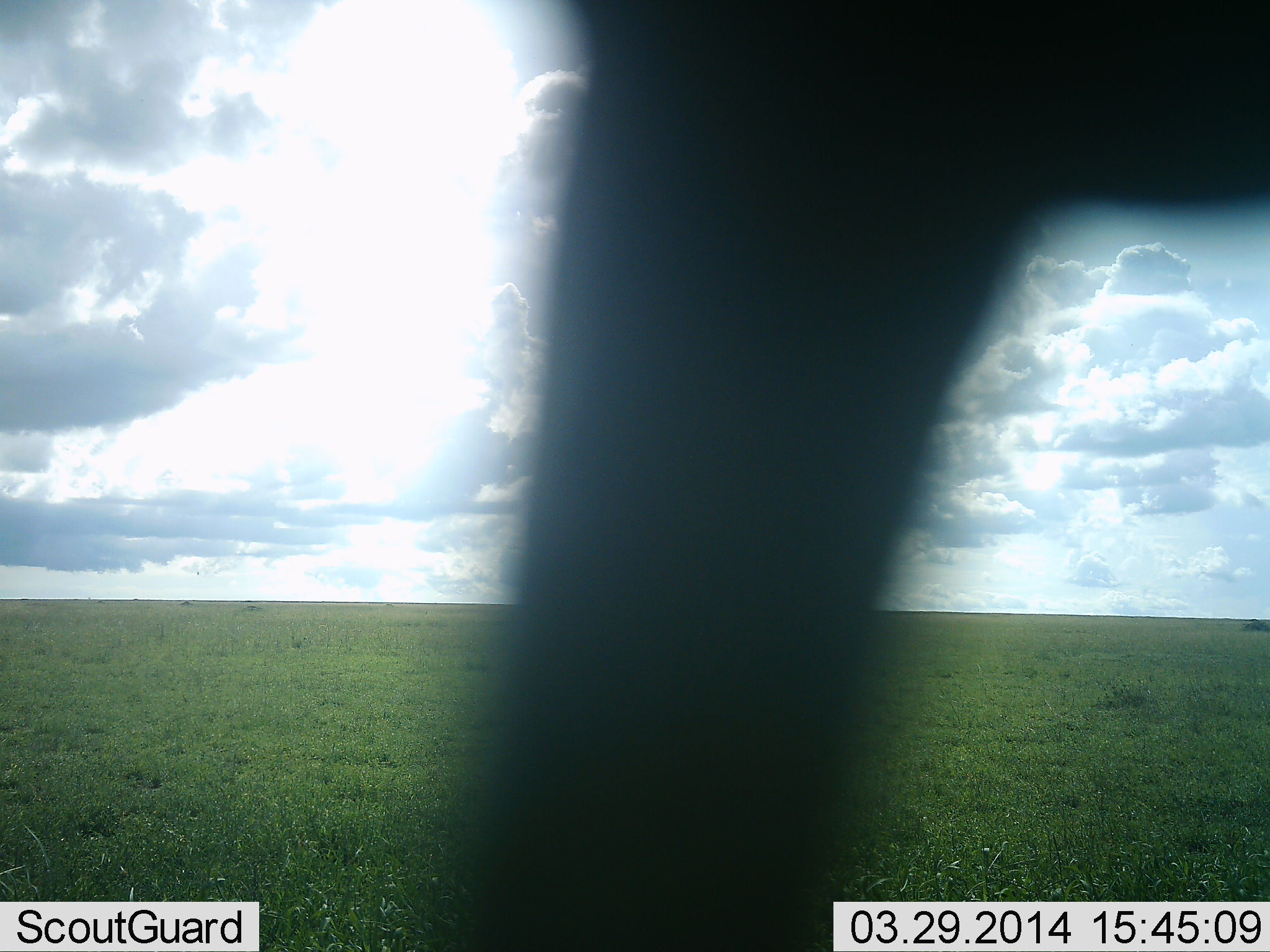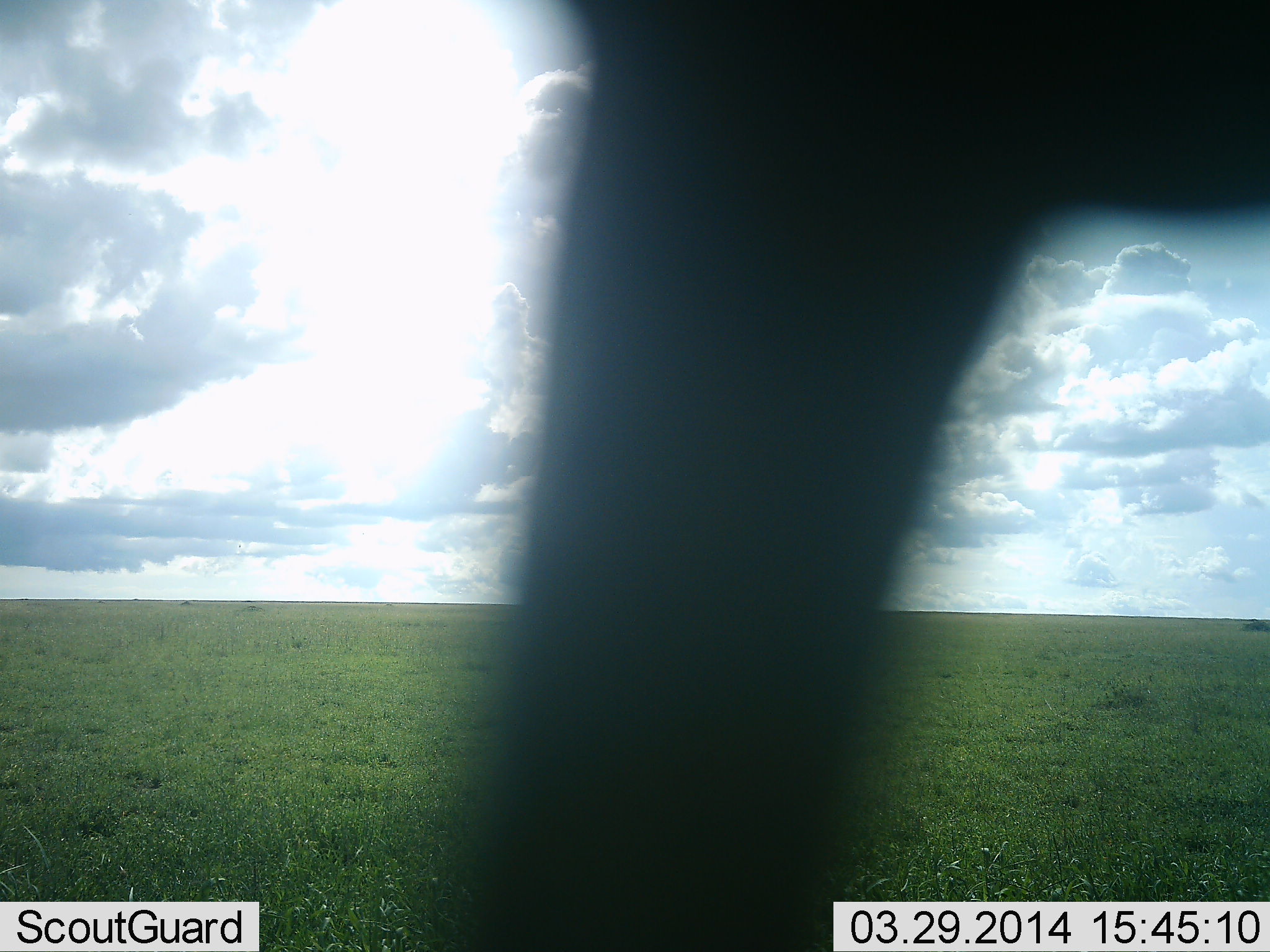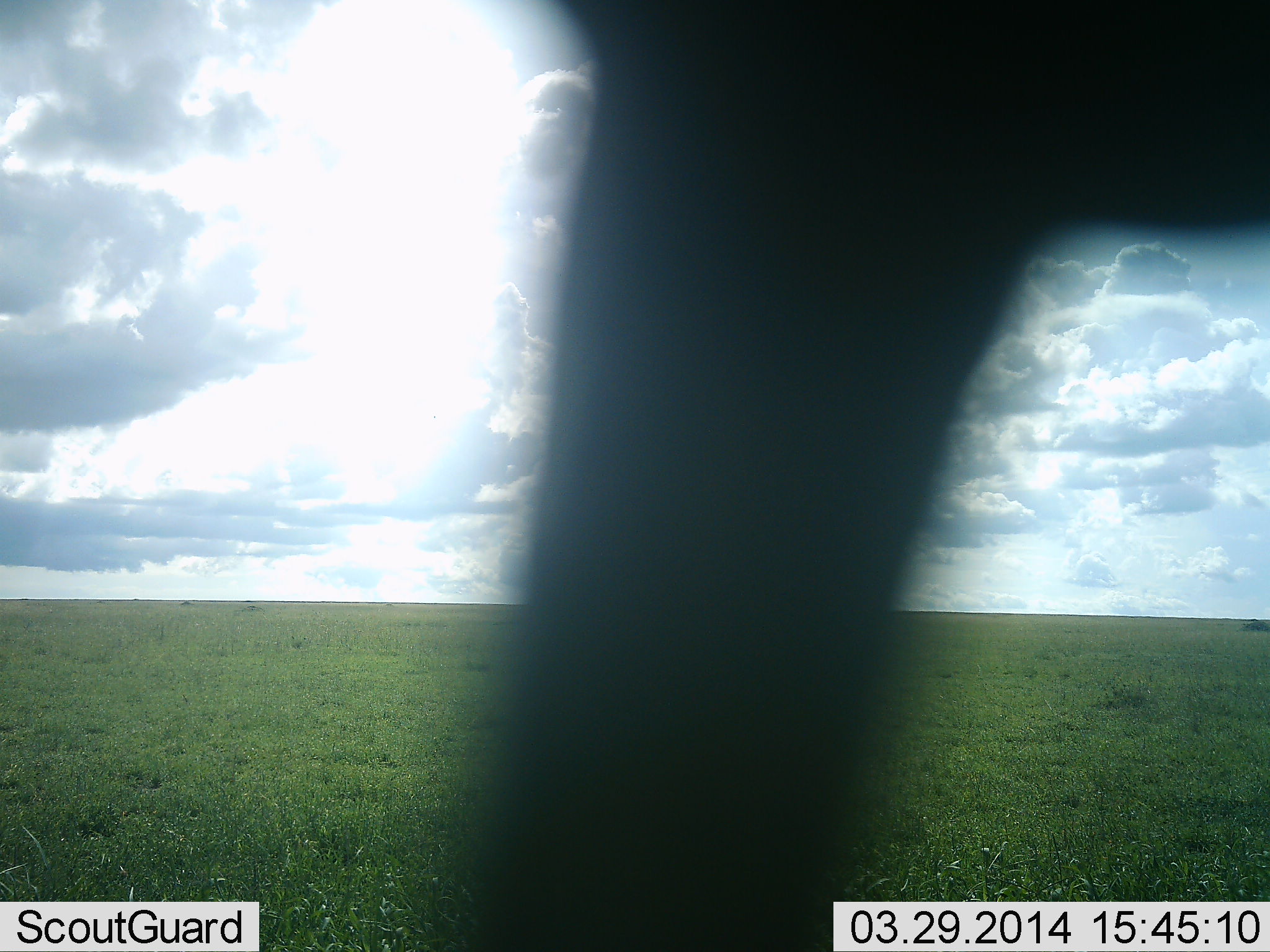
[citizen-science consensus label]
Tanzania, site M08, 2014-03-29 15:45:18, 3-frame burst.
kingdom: Animalia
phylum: Chordata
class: Mammalia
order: Proboscidea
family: Elephantidae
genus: Loxodonta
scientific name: Loxodonta africana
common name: african bush elephant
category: elephant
Elephant (african bush elephant) (Loxodonta africana), count 1. Behavior (volunteer vote fractions): standing 67%, resting 0%, moving 33%, interacting 0%. Young present (vote fraction): 0%. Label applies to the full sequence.